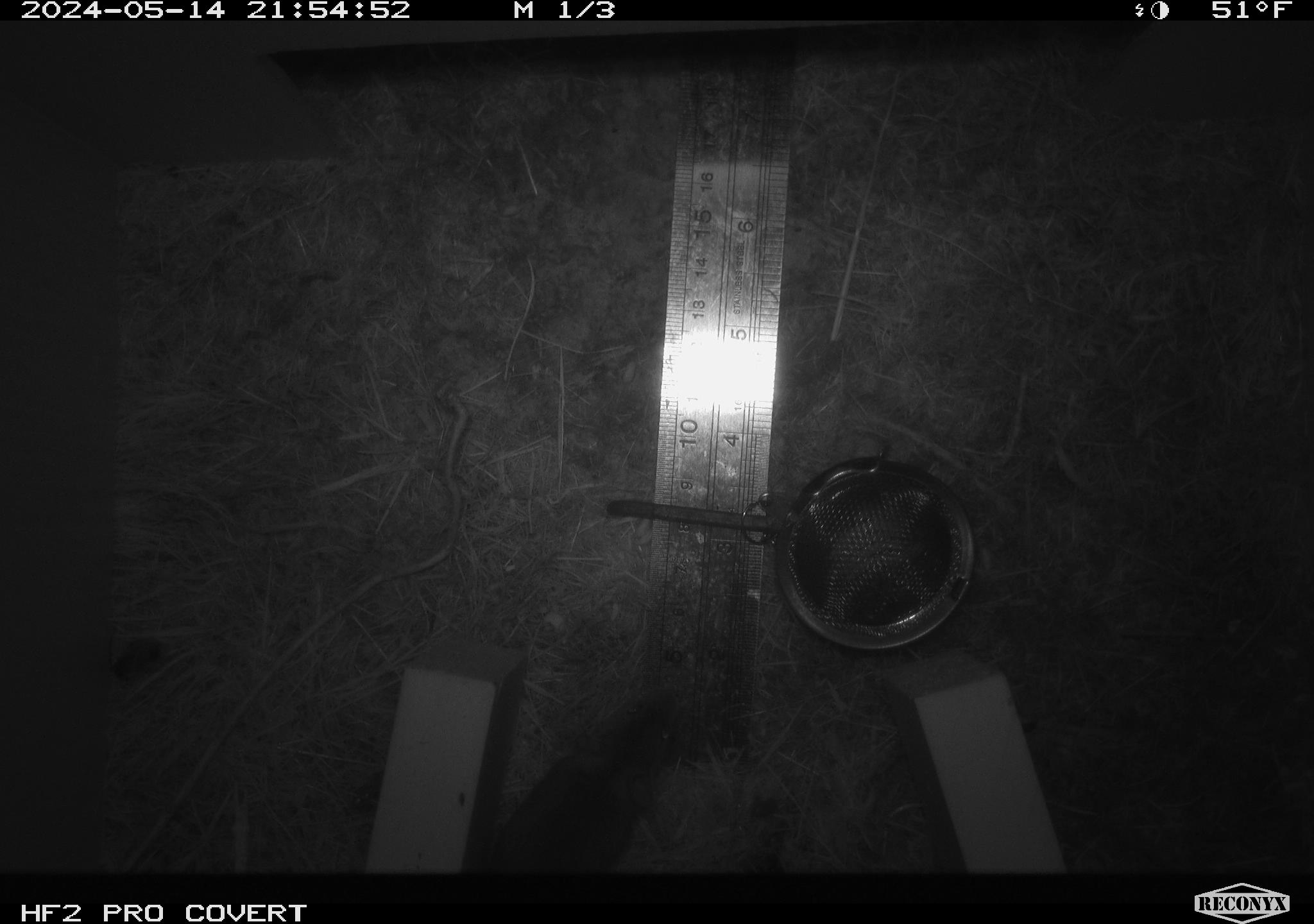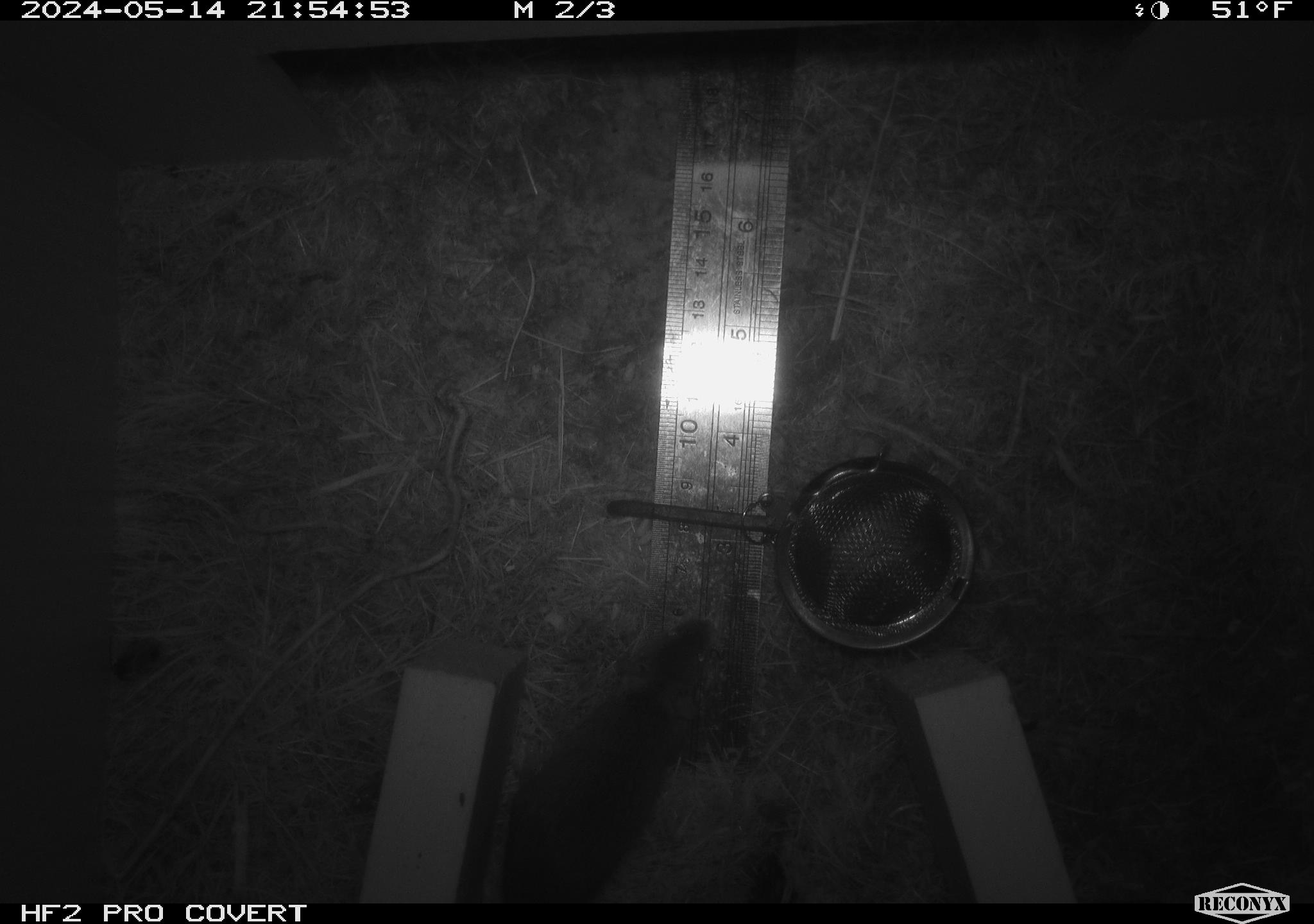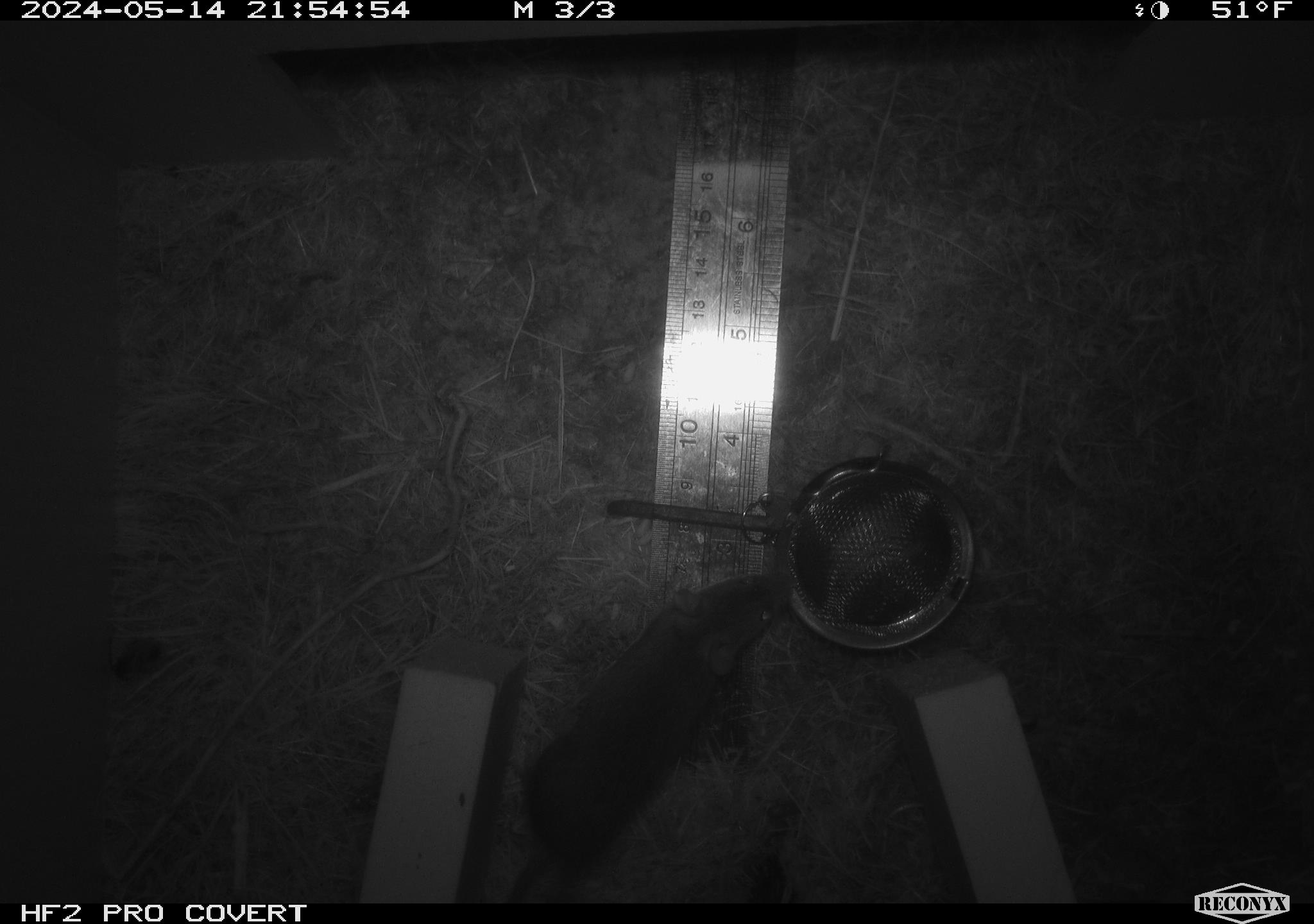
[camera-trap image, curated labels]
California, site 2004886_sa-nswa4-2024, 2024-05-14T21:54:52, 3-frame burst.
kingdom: Animalia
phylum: Arthropoda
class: Insecta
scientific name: Insecta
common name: insect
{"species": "insect (Insecta)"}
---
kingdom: Animalia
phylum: Chordata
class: Mammalia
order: Rodentia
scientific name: Rodentia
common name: mouse species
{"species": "mouse species (Rodentia)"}